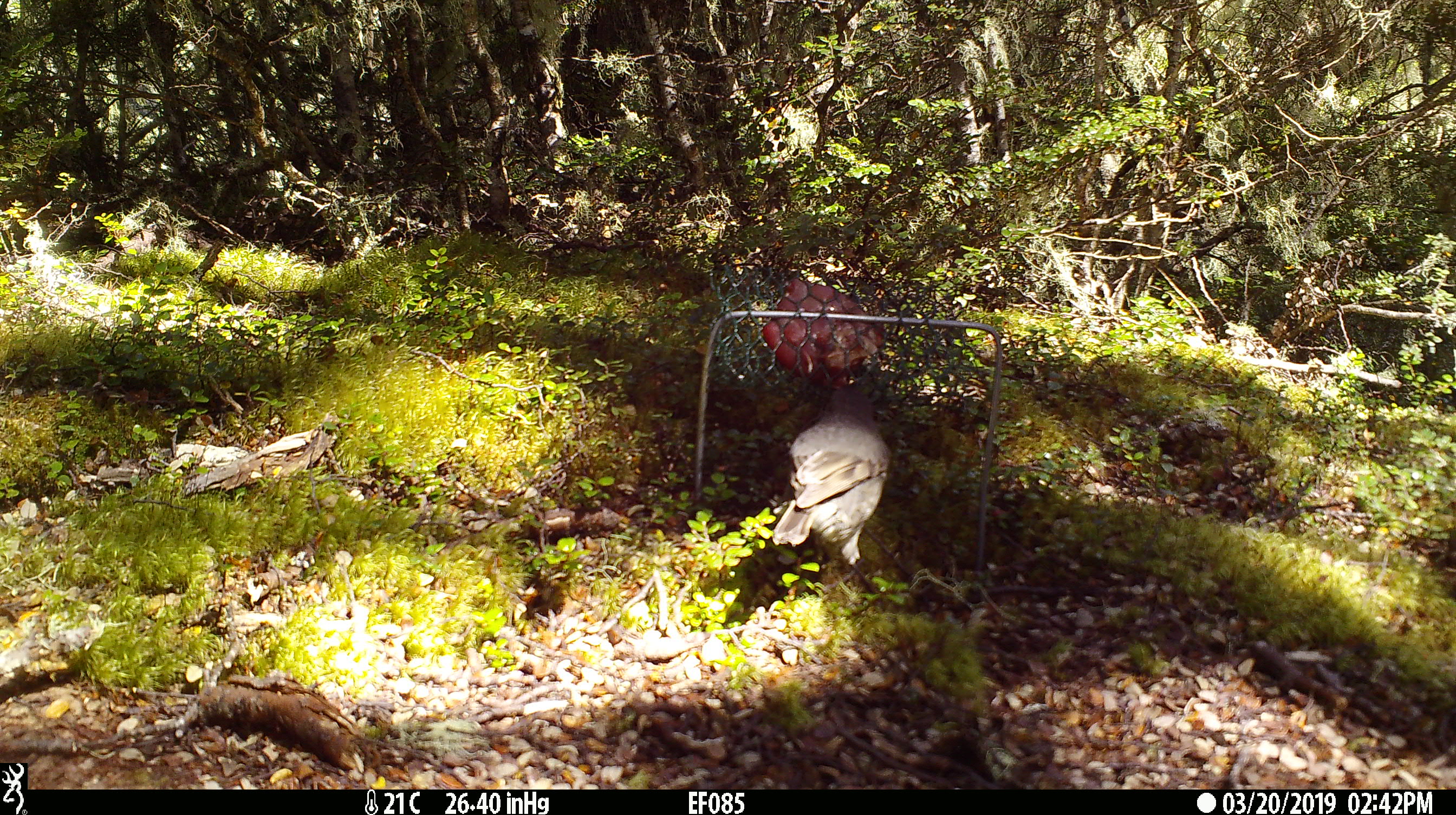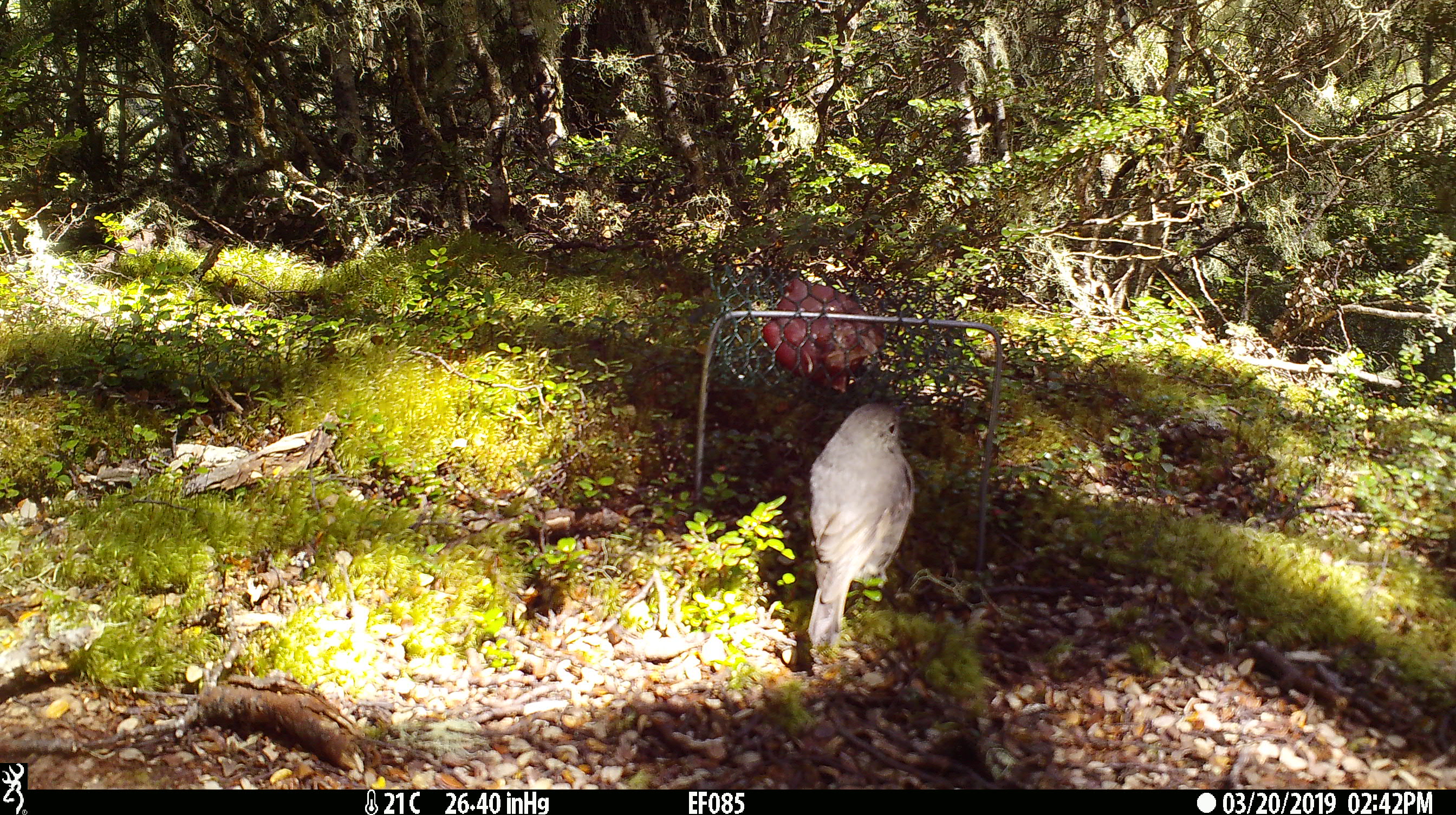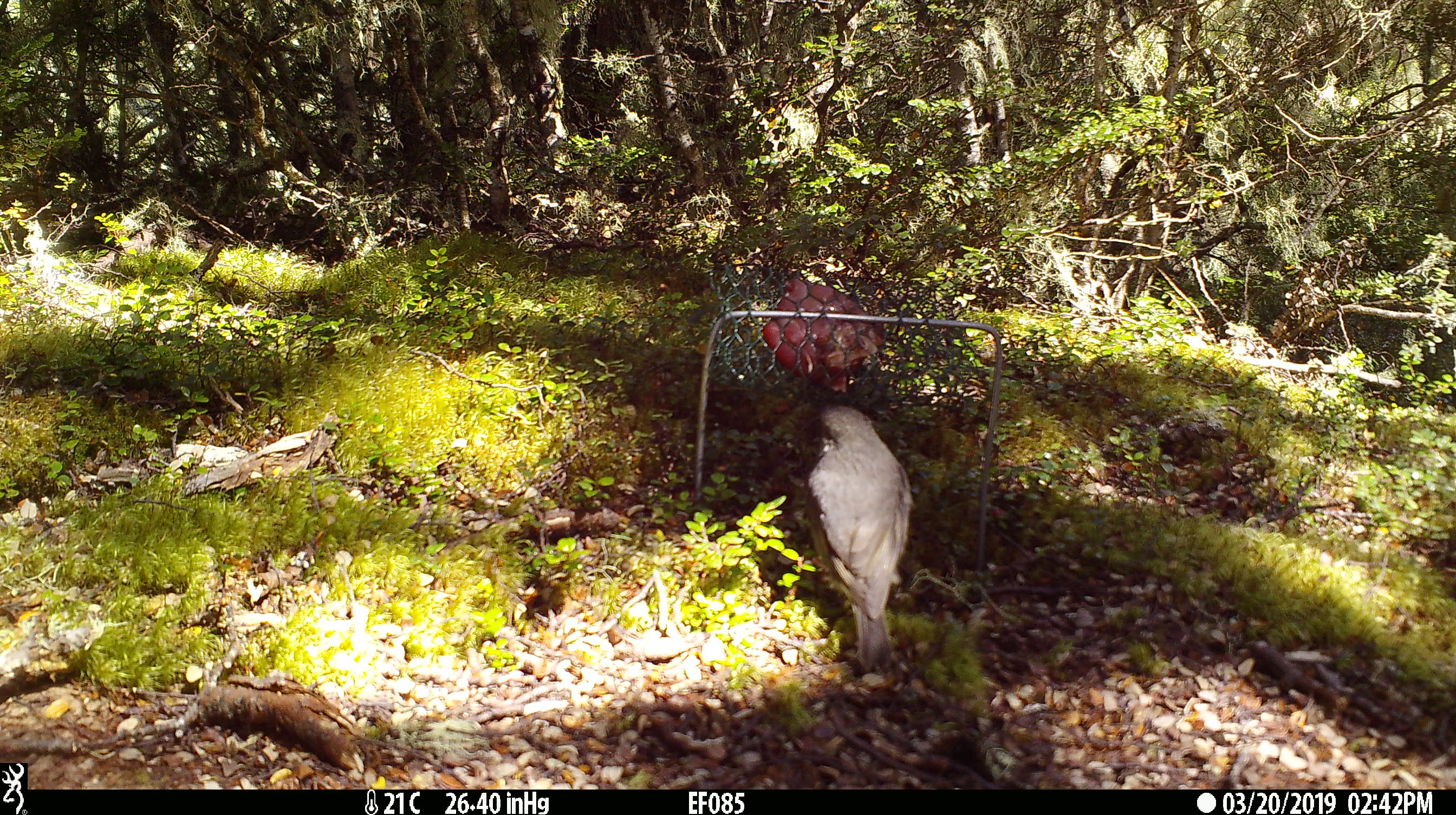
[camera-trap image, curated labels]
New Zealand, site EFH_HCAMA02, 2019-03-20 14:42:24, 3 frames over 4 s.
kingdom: Animalia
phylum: Chordata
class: Aves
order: Passeriformes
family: Petroicidae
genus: Petroica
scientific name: Petroica australis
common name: new zealand robin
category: robin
Robin (new zealand robin) (Petroica australis).